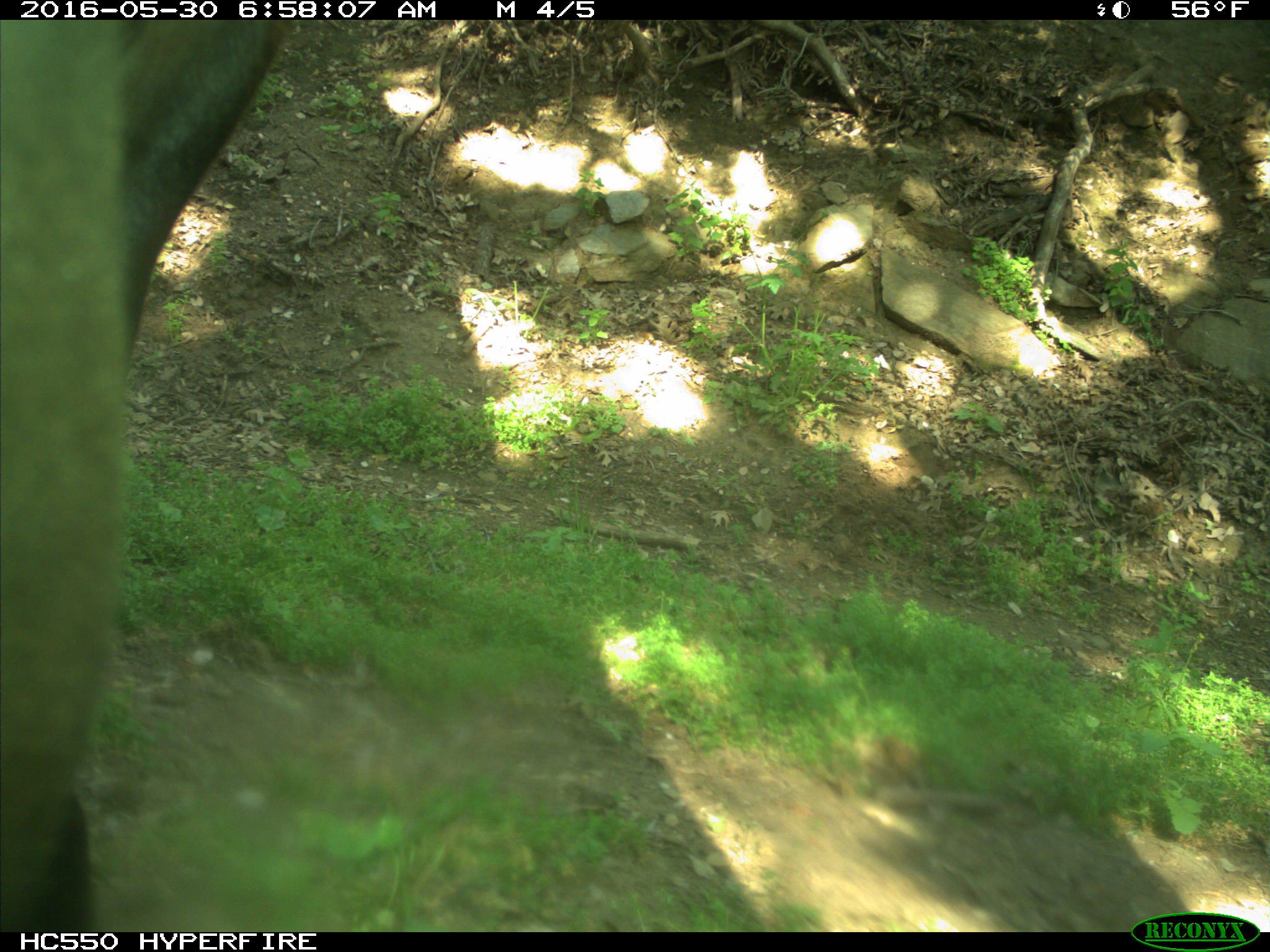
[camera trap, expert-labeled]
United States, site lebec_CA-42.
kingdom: Animalia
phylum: Chordata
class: Mammalia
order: Artiodactyla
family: Bovidae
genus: Bos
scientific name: Bos taurus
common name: domestic cow